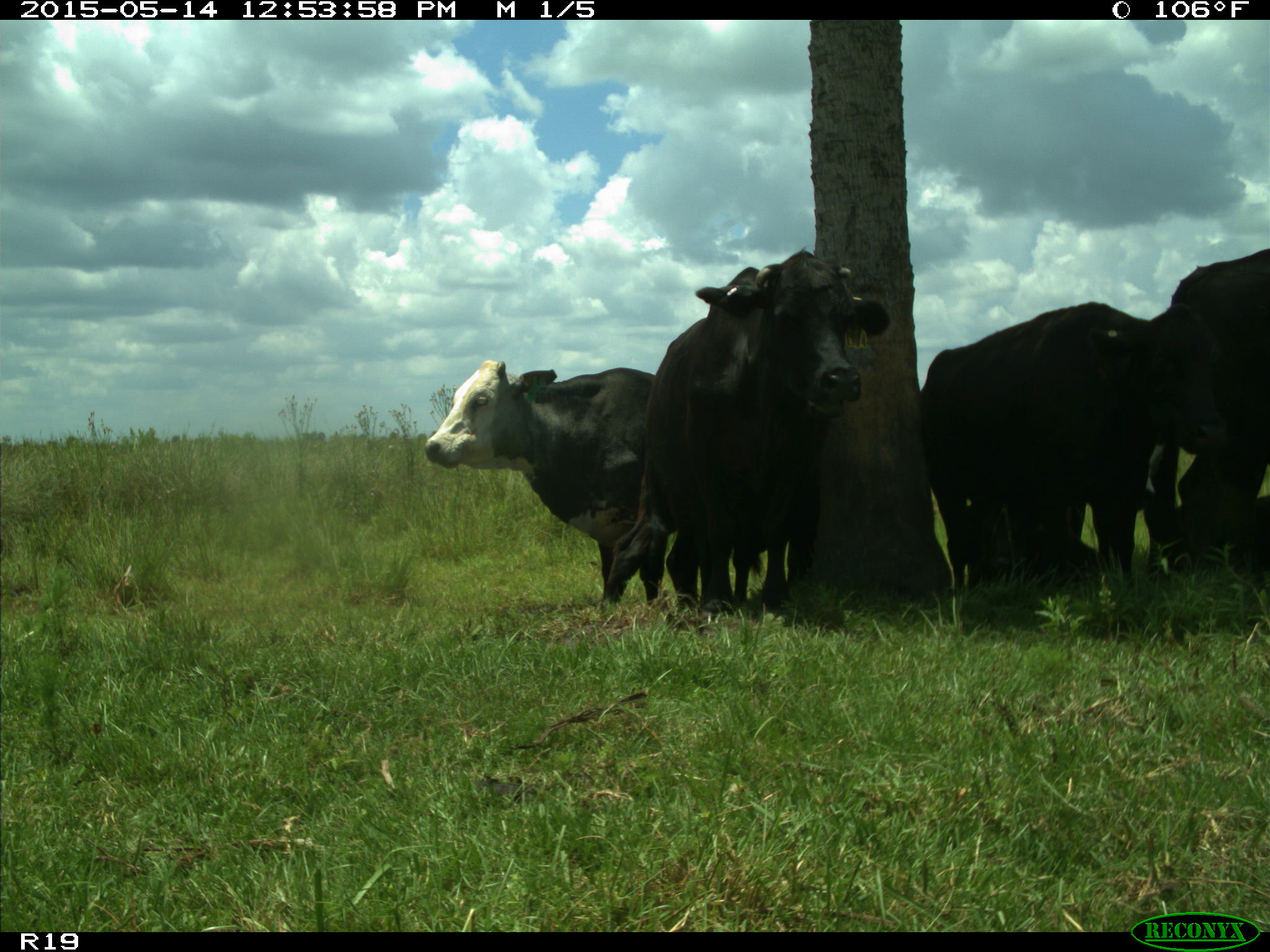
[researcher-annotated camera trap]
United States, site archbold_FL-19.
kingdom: Animalia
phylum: Chordata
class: Mammalia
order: Artiodactyla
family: Bovidae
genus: Bos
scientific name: Bos taurus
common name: domestic cow